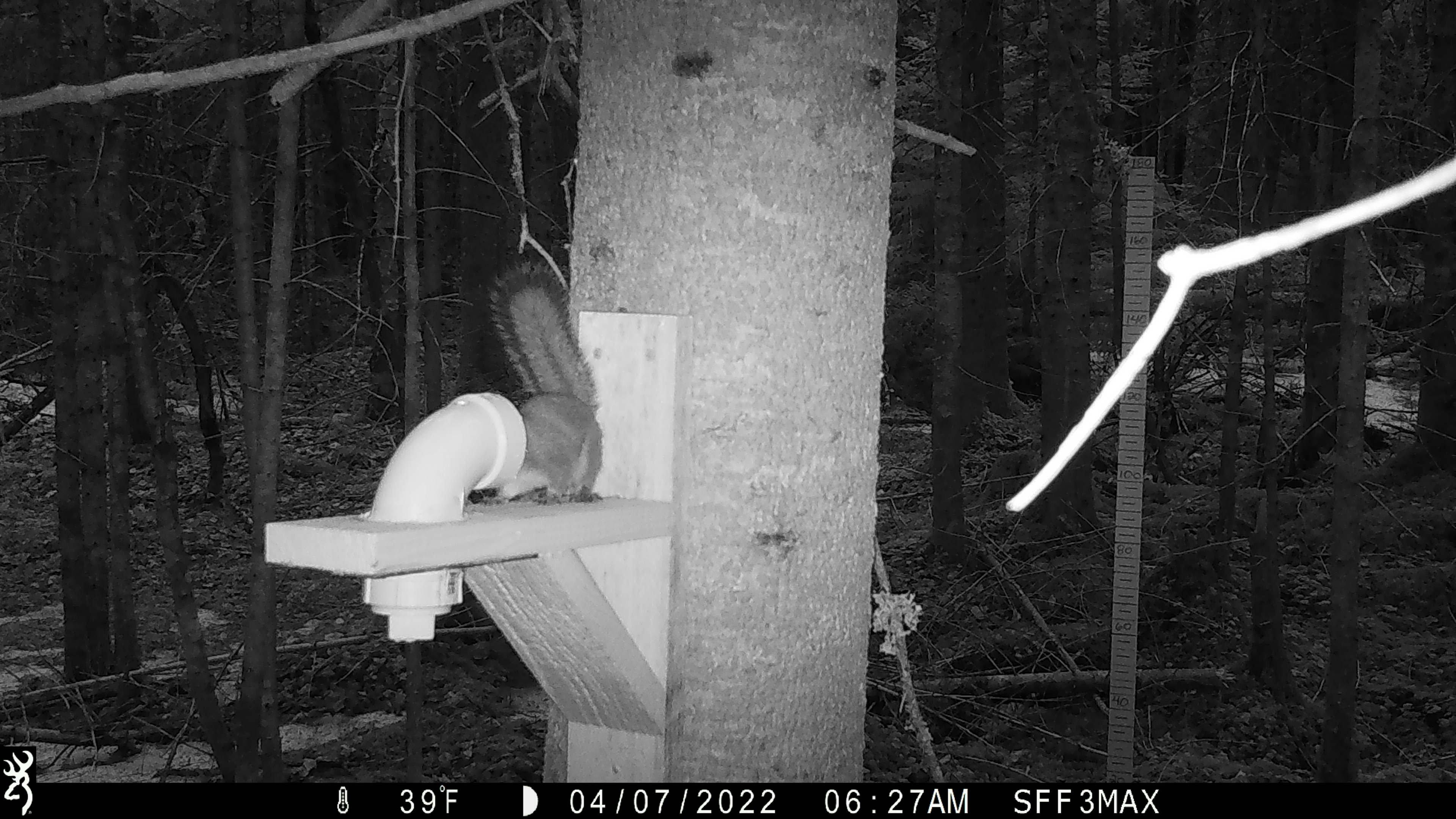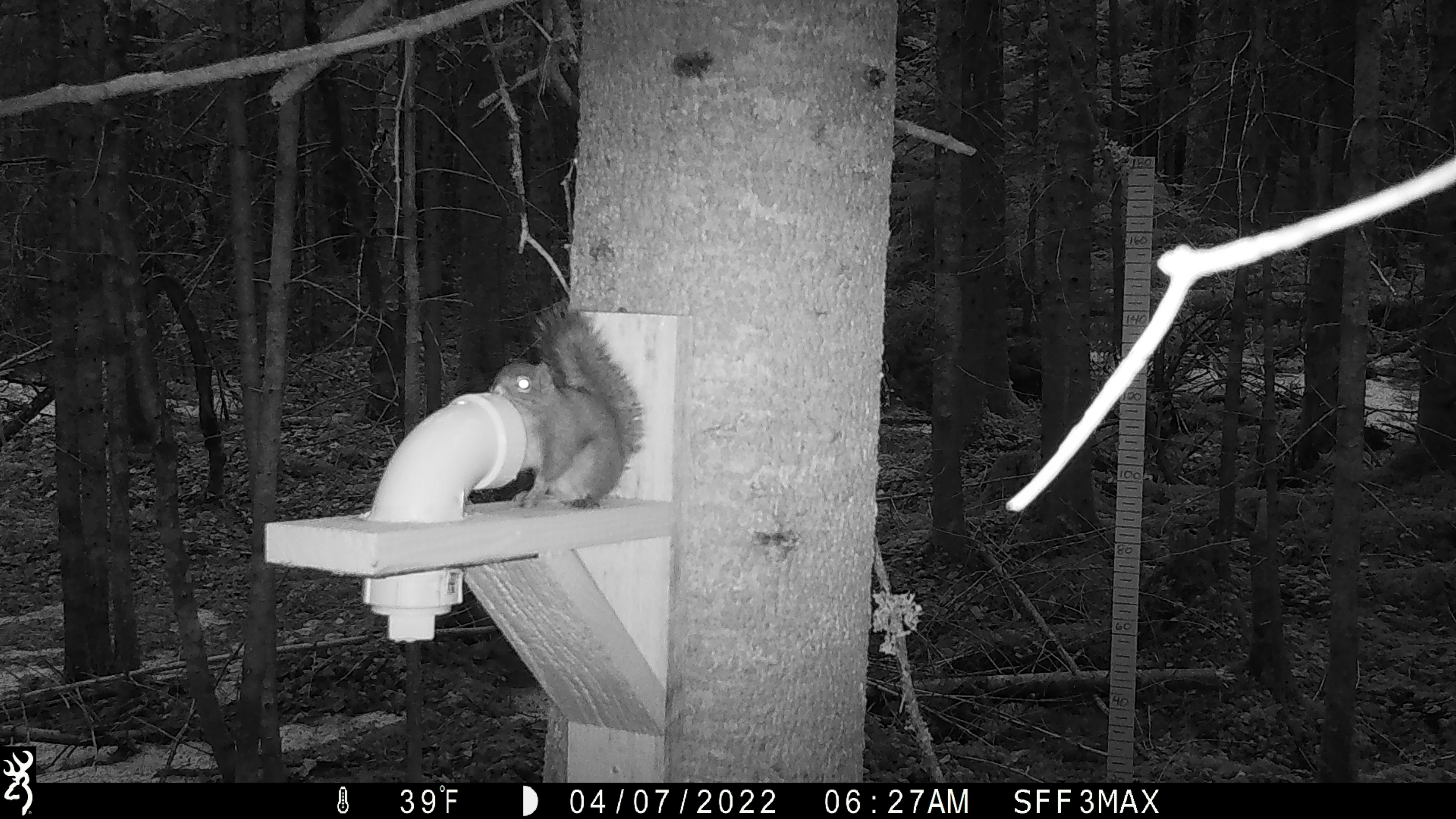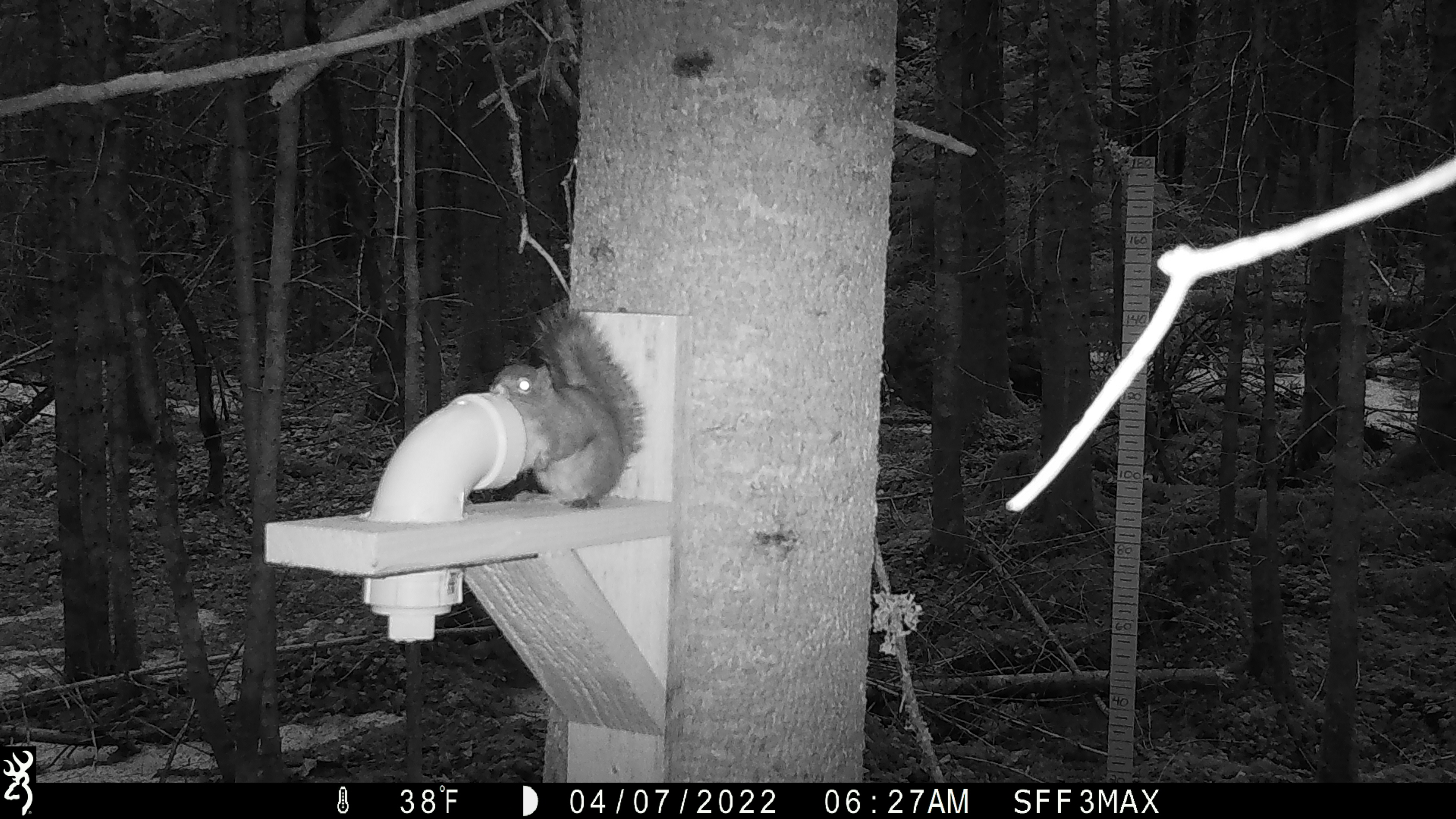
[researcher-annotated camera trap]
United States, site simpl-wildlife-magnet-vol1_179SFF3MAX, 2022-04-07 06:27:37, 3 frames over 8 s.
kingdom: Animalia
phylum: Chordata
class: Mammalia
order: Rodentia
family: Sciuridae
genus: Tamiasciurus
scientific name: Tamiasciurus hudsonicus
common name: red squirrel